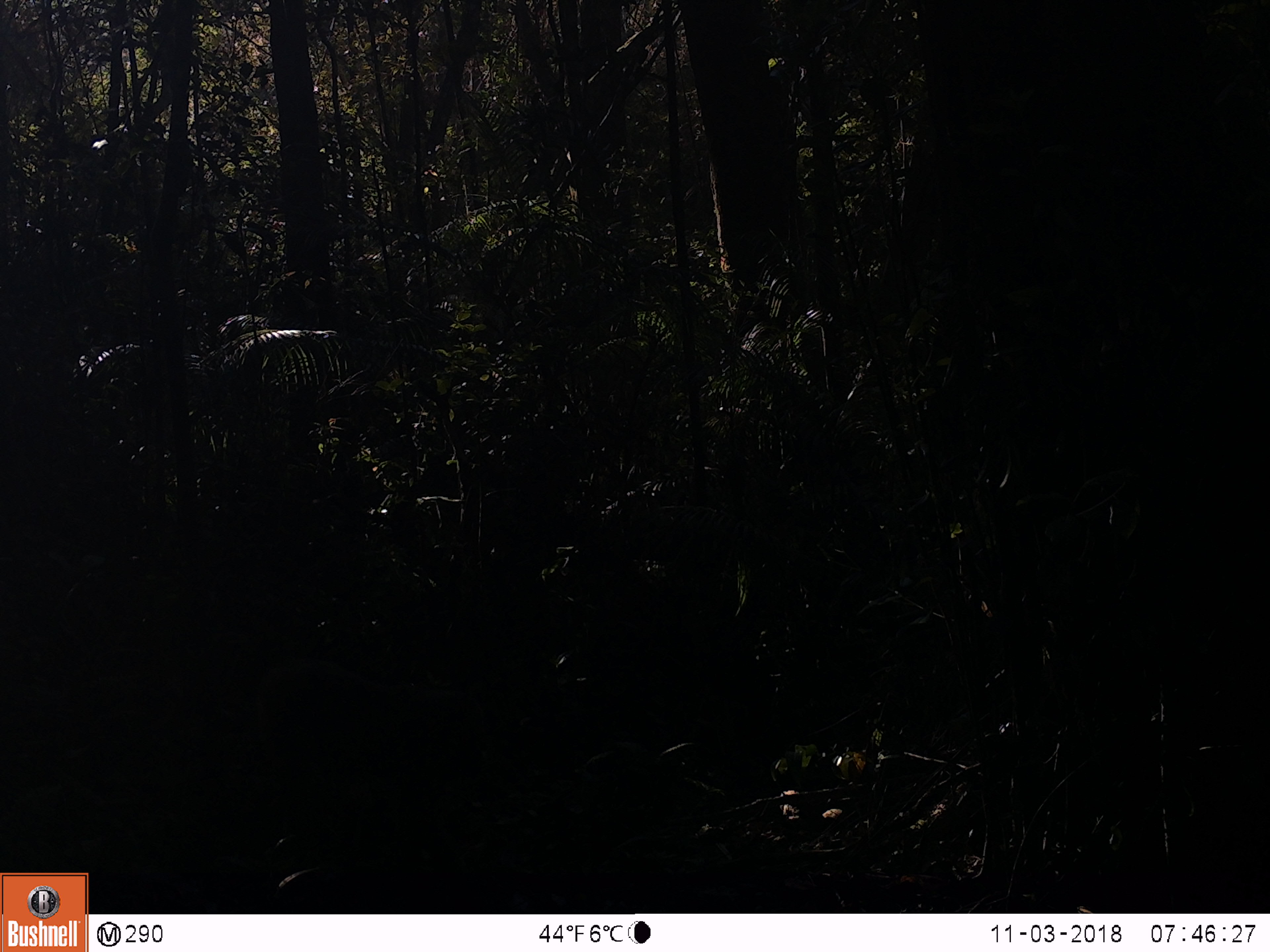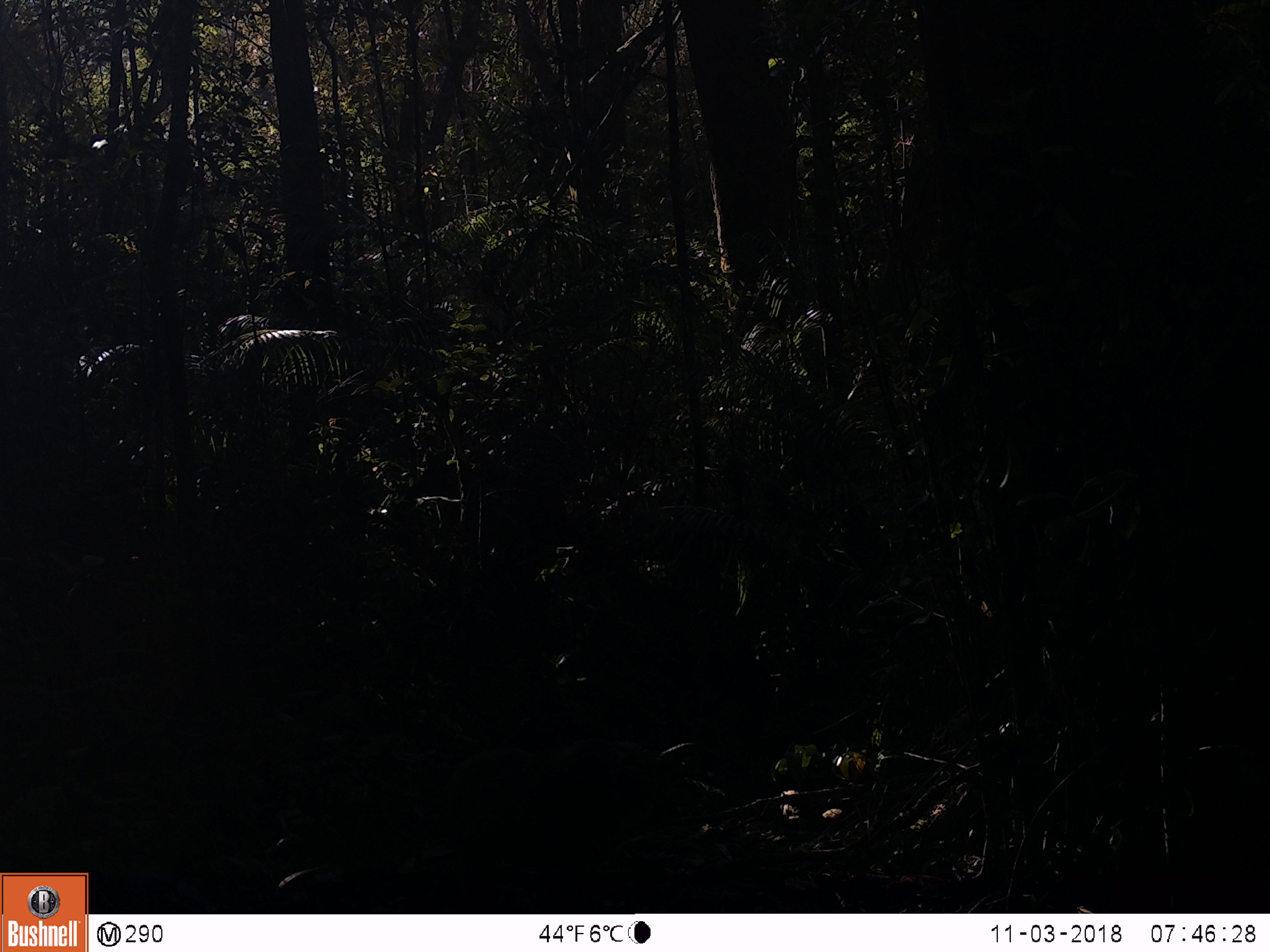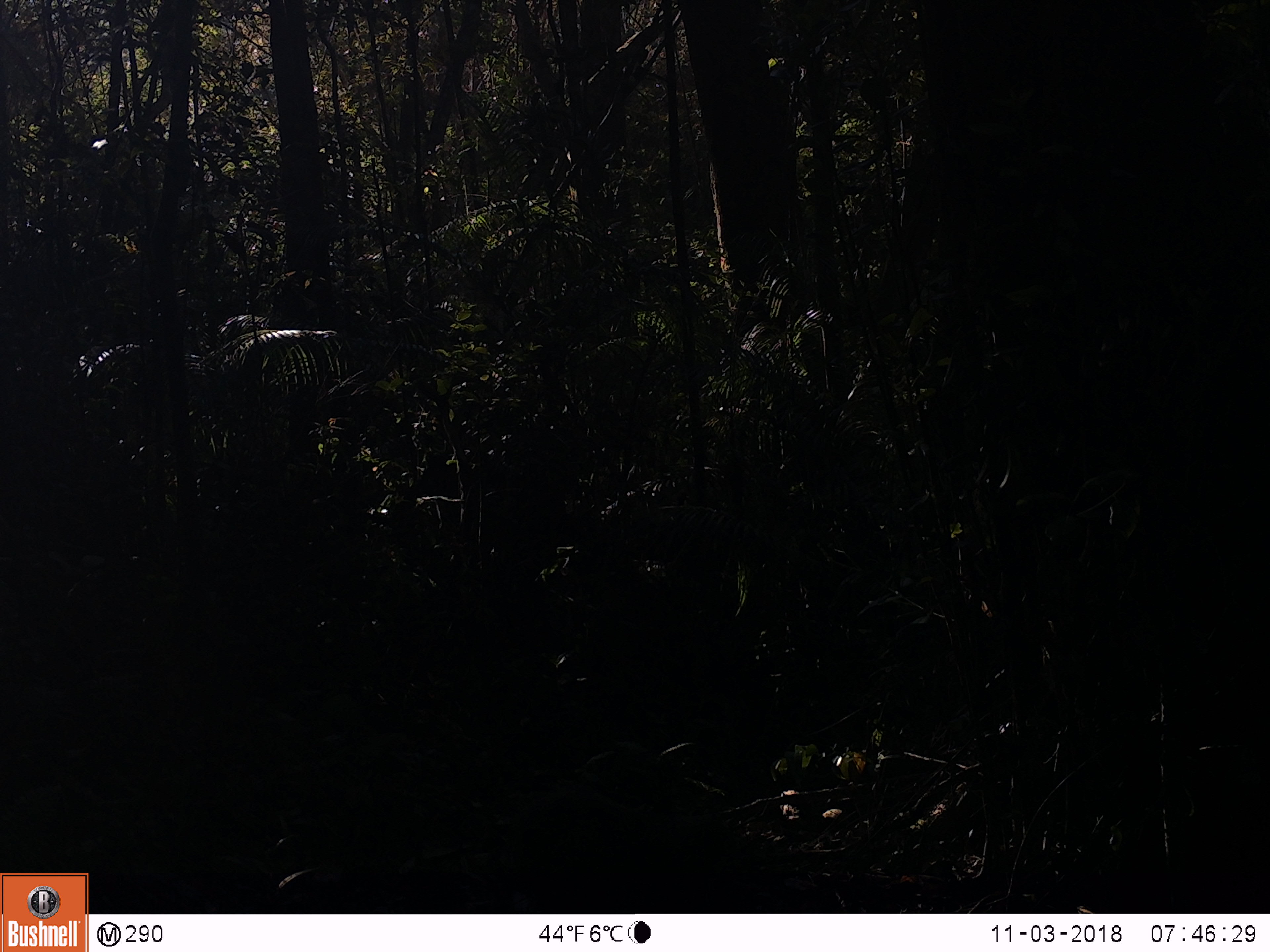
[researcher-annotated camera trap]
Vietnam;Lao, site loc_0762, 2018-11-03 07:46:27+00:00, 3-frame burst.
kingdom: Animalia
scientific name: Animalia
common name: animal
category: unidentified animal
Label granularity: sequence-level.